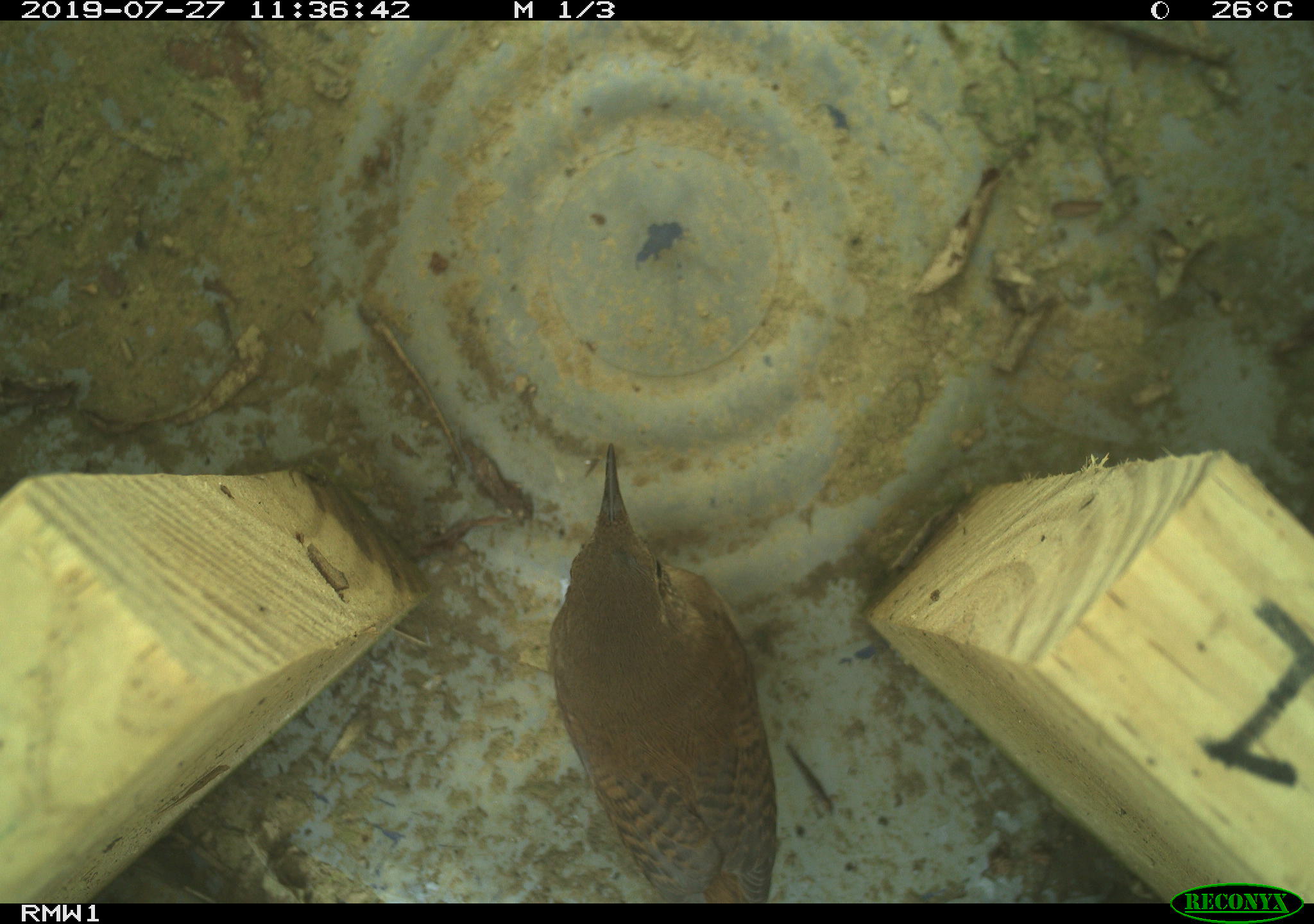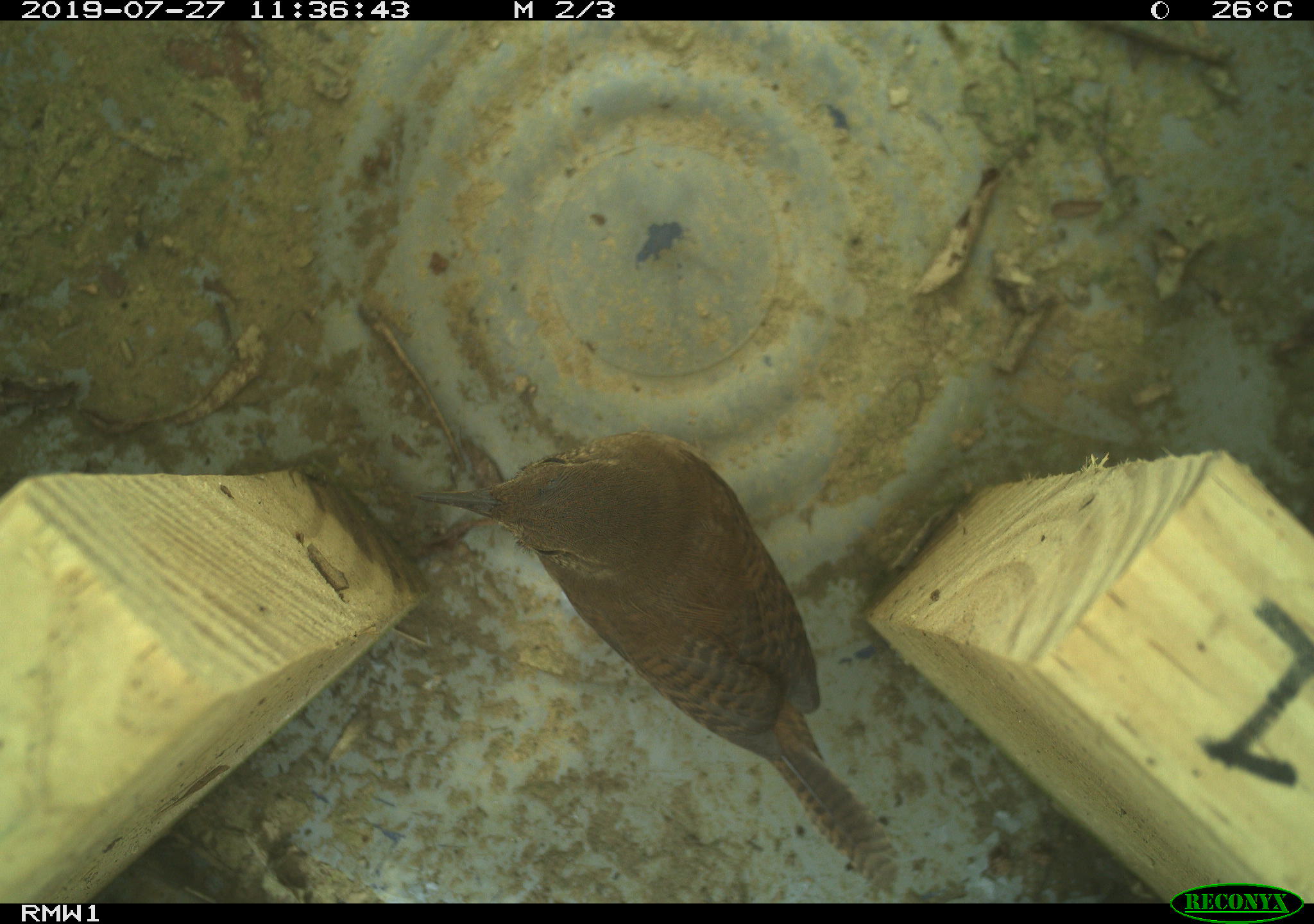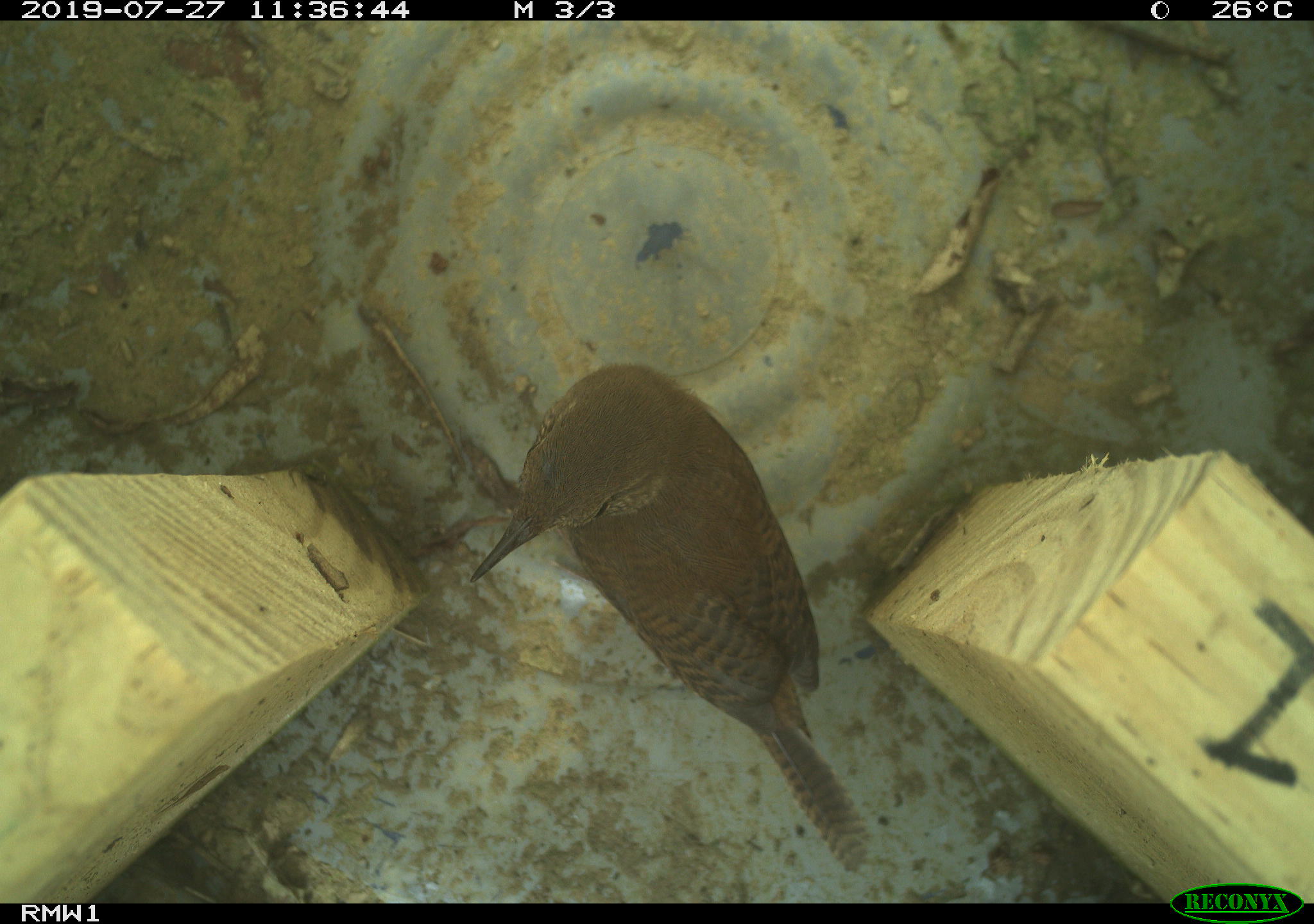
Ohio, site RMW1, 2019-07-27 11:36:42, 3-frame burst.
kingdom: Animalia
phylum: Chordata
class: Aves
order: Passeriformes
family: Troglodytidae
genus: Troglodytes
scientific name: Troglodytes aedon aedon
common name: northern house wren